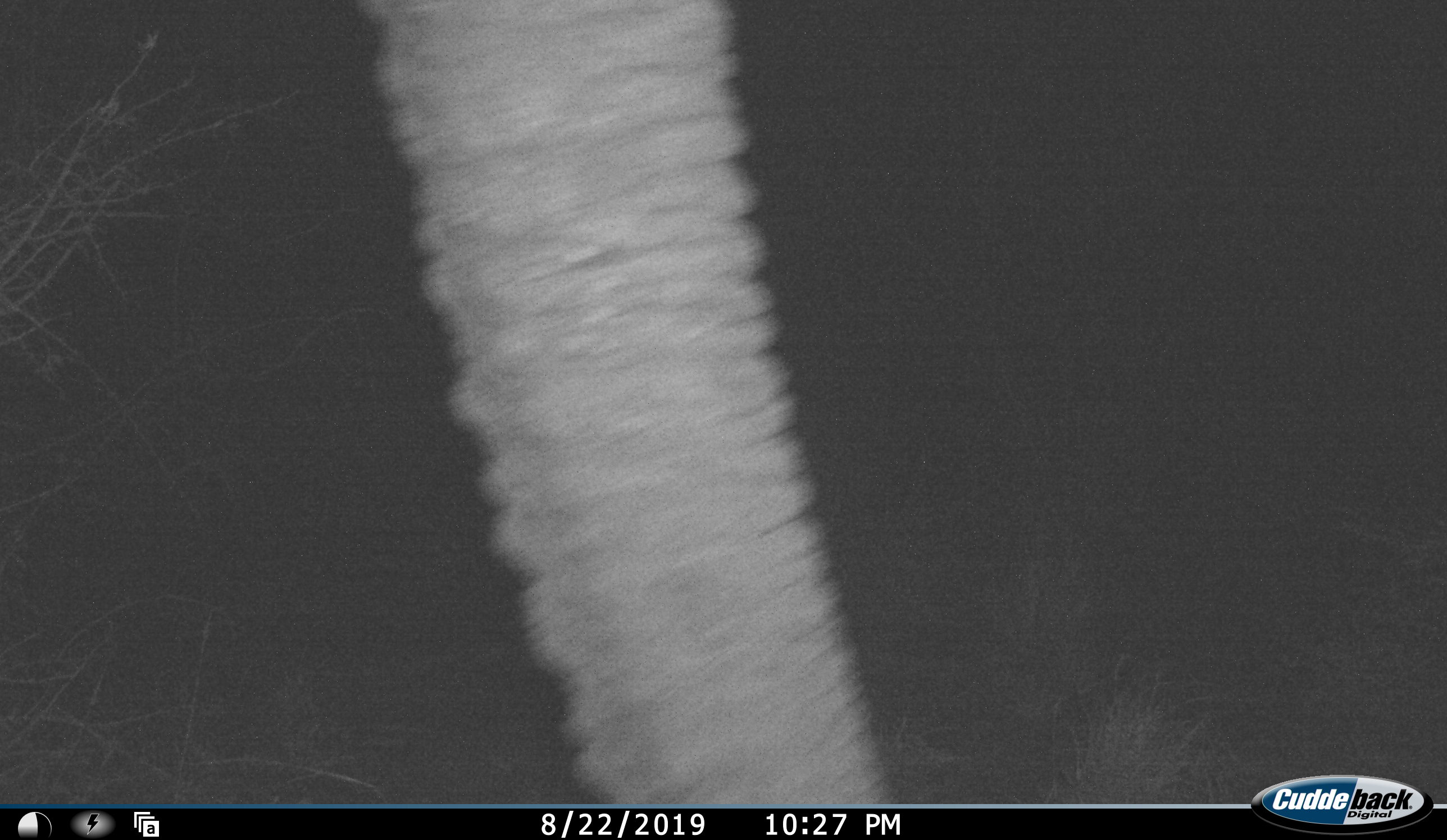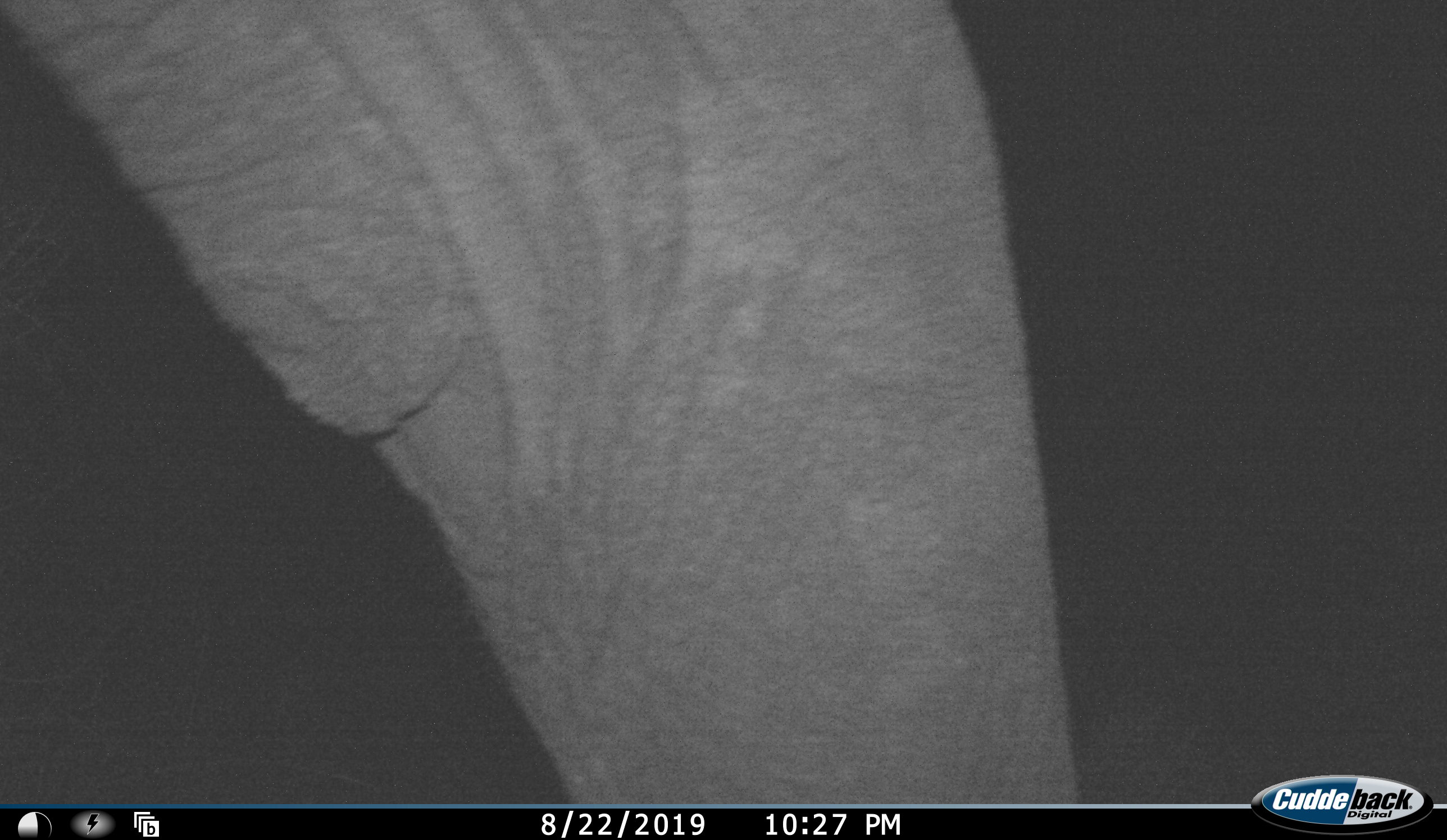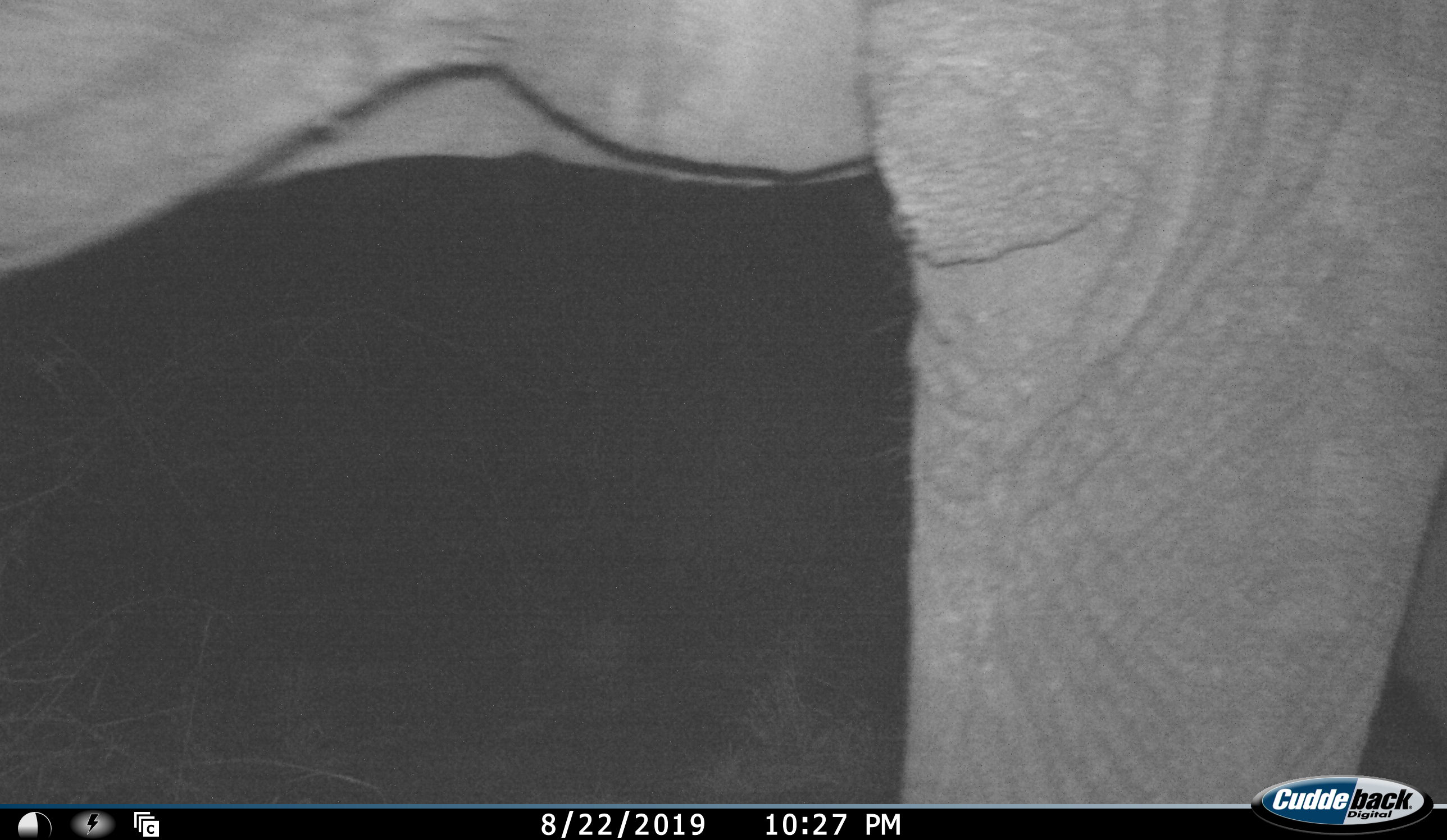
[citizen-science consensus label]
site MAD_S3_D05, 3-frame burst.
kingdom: Animalia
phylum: Chordata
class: Mammalia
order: Proboscidea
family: Elephantidae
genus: Loxodonta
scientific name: Loxodonta africana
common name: african bush elephant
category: elephant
Elephant (african bush elephant) (Loxodonta africana), count 1. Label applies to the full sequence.